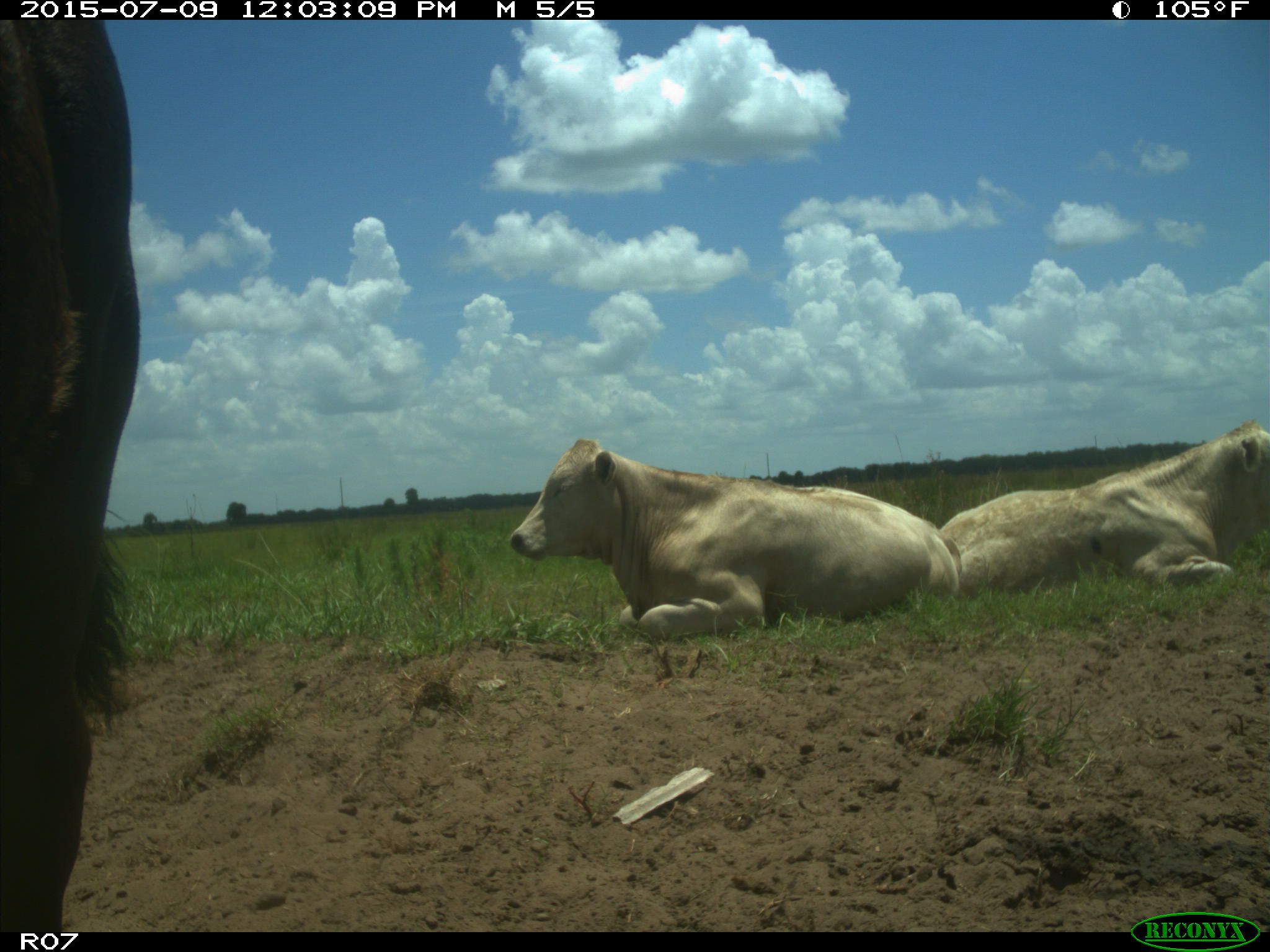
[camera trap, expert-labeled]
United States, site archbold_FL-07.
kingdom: Animalia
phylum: Chordata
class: Mammalia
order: Artiodactyla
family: Bovidae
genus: Bos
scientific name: Bos taurus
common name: domestic cow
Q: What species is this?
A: Bos taurus (domestic cow).